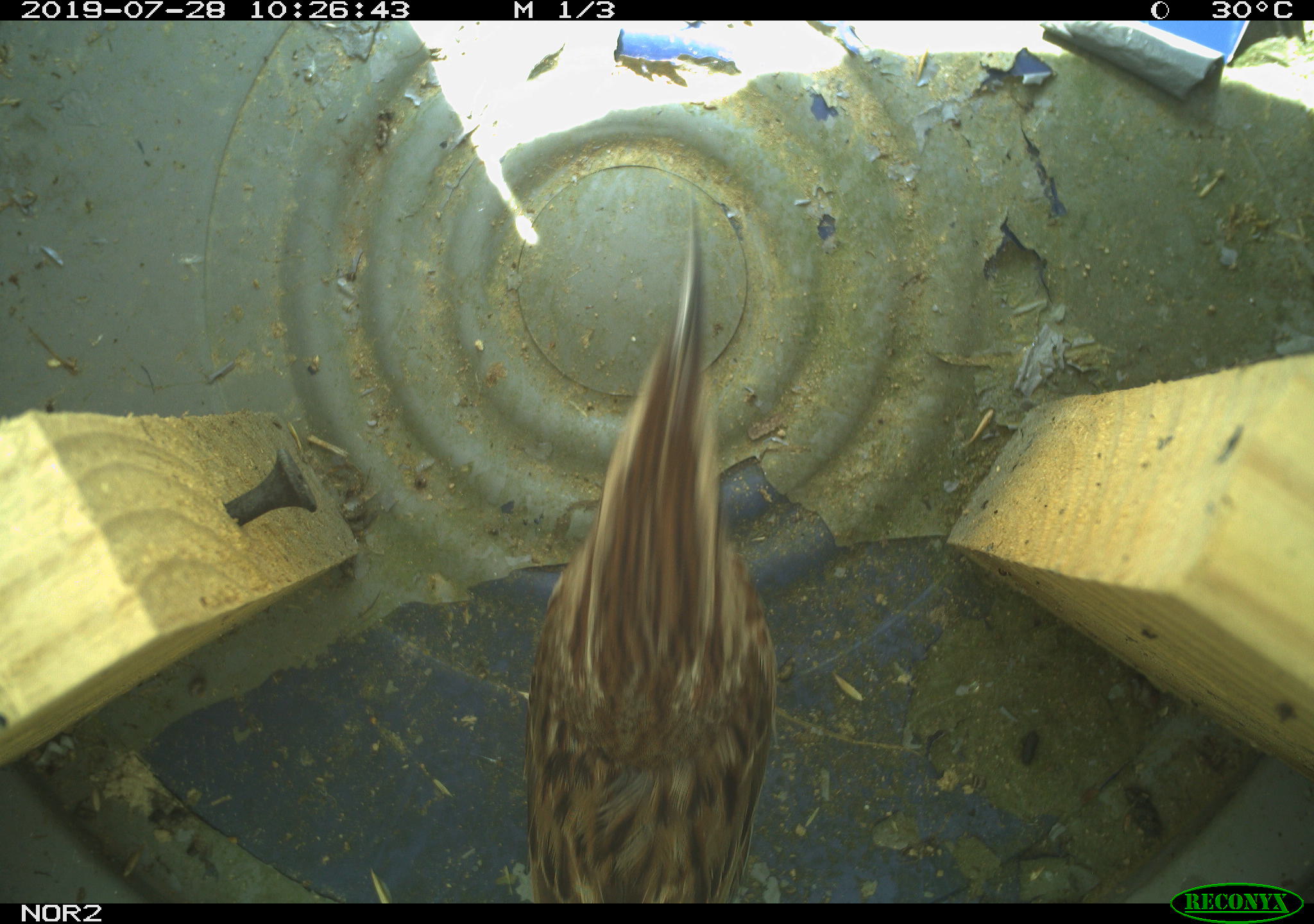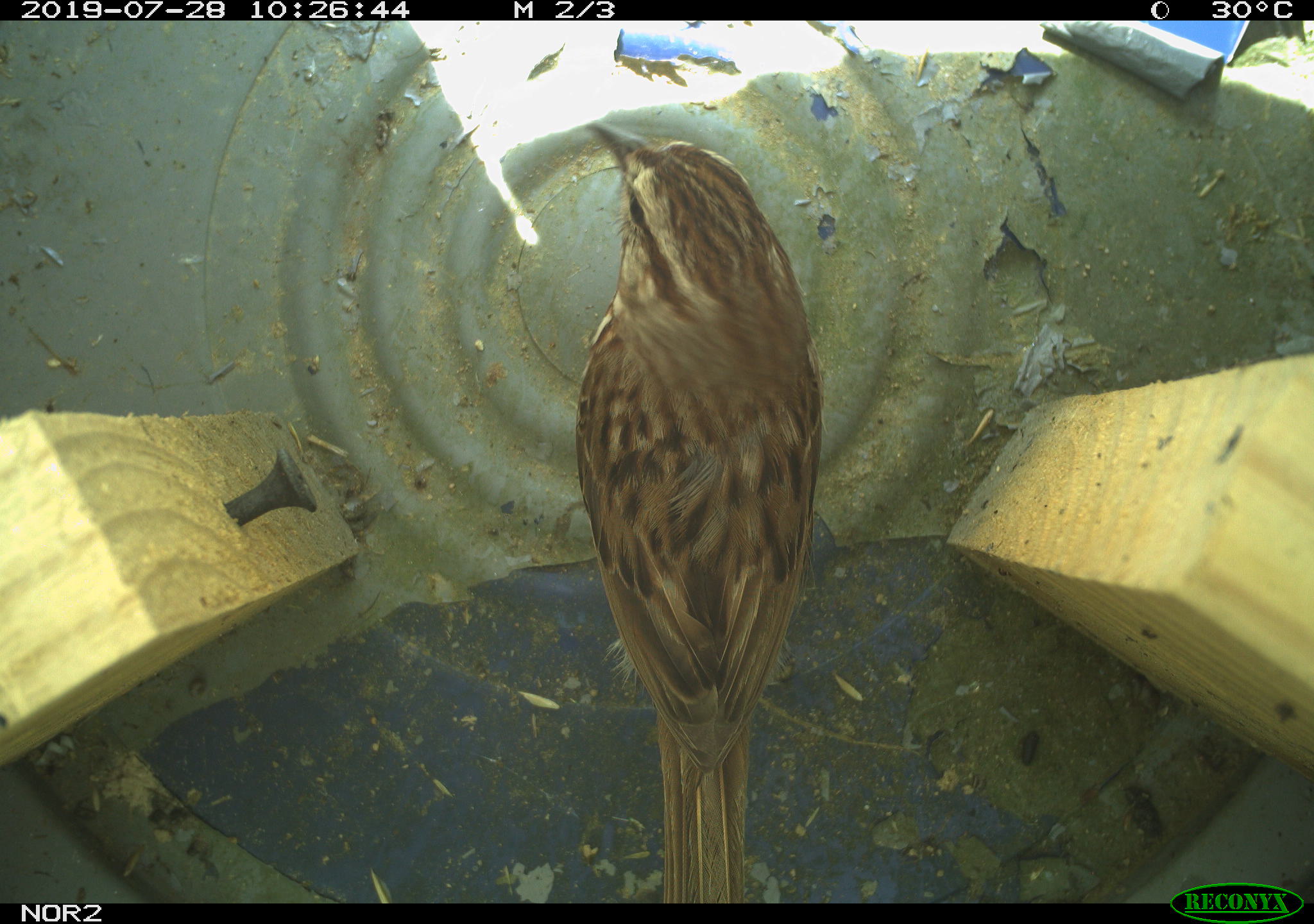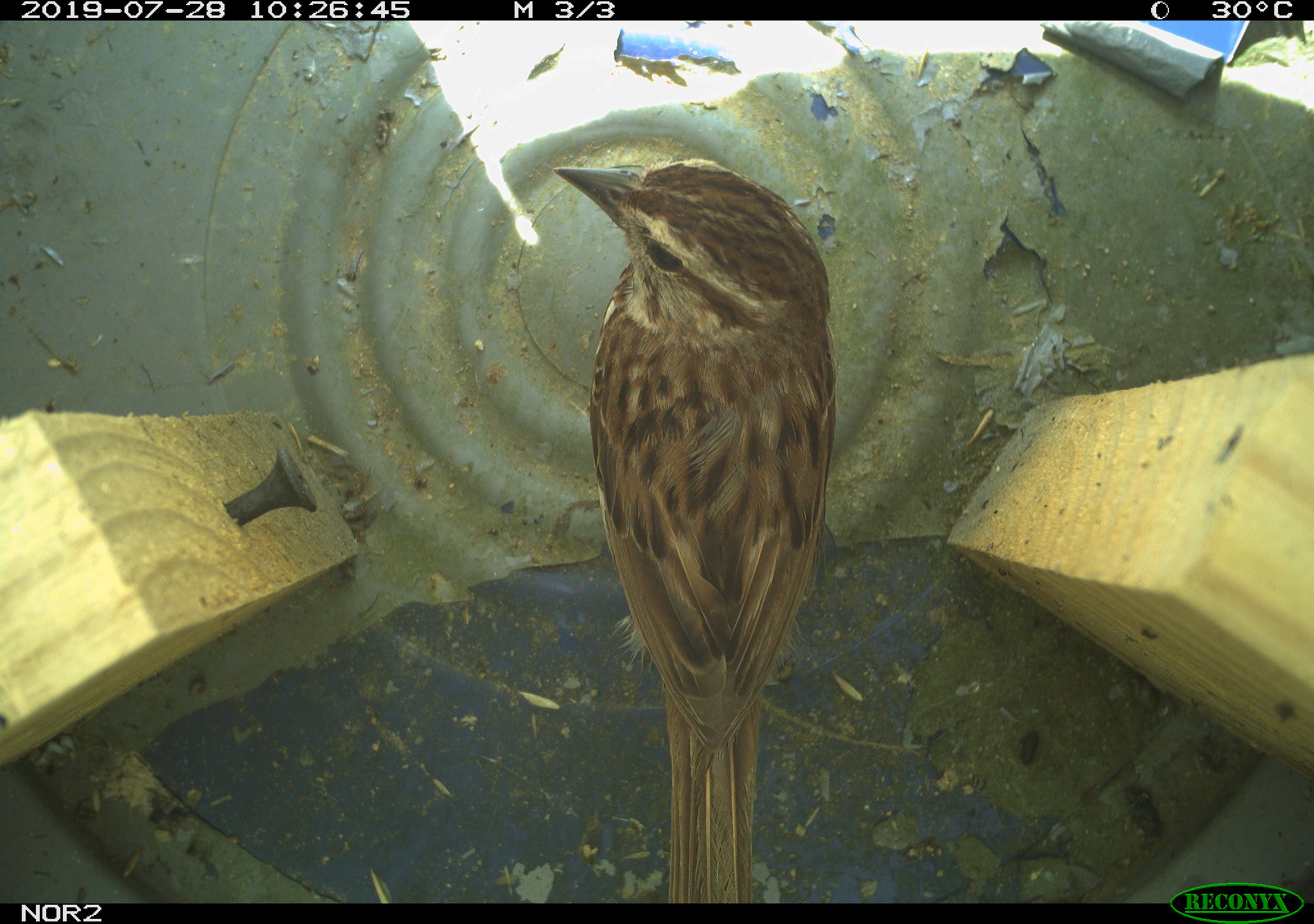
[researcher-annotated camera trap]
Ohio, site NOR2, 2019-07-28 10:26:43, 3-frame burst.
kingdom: Animalia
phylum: Chordata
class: Aves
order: Passeriformes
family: Passerellidae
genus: Melospiza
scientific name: Melospiza melodia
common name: song sparrow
Song sparrow (Melospiza melodia).